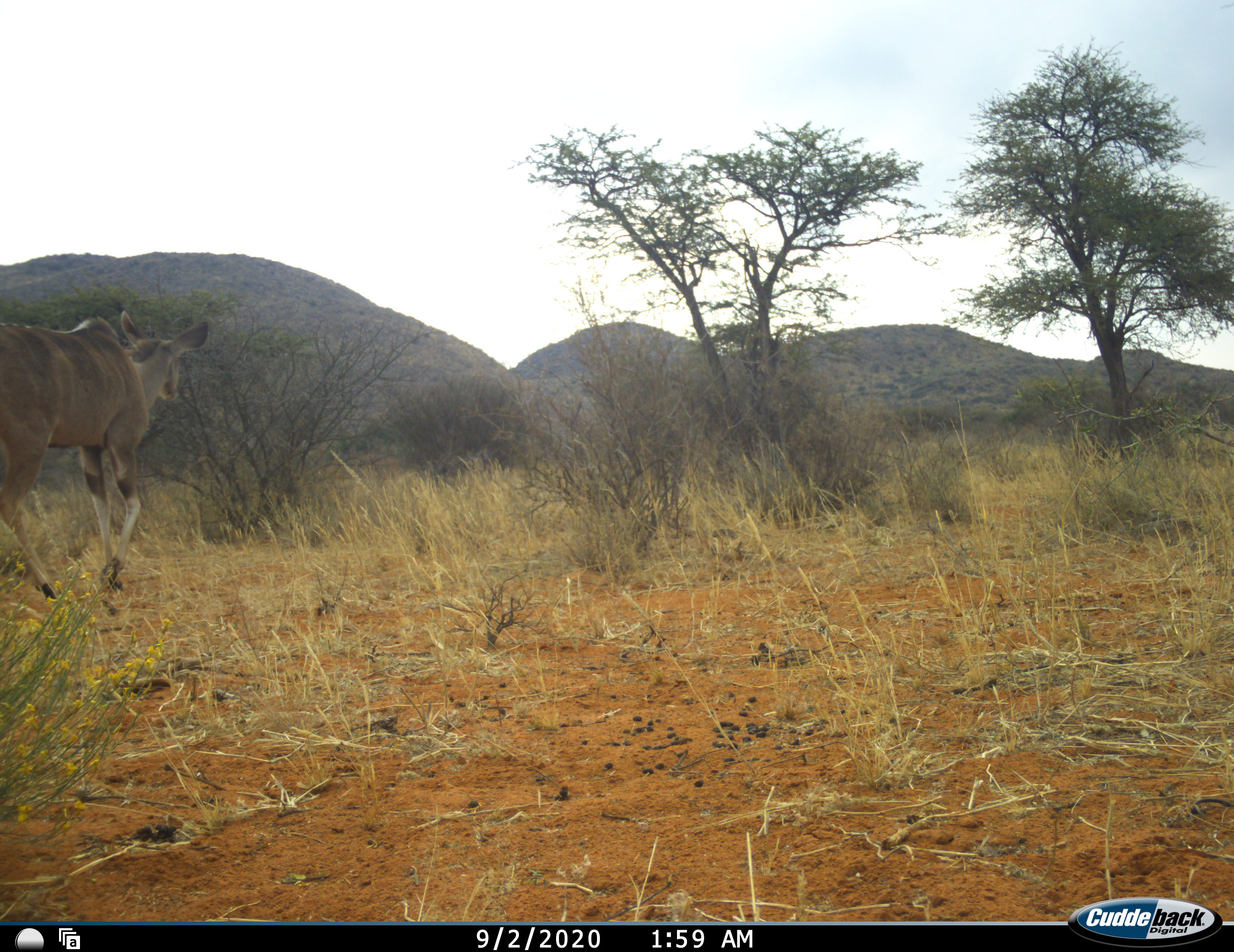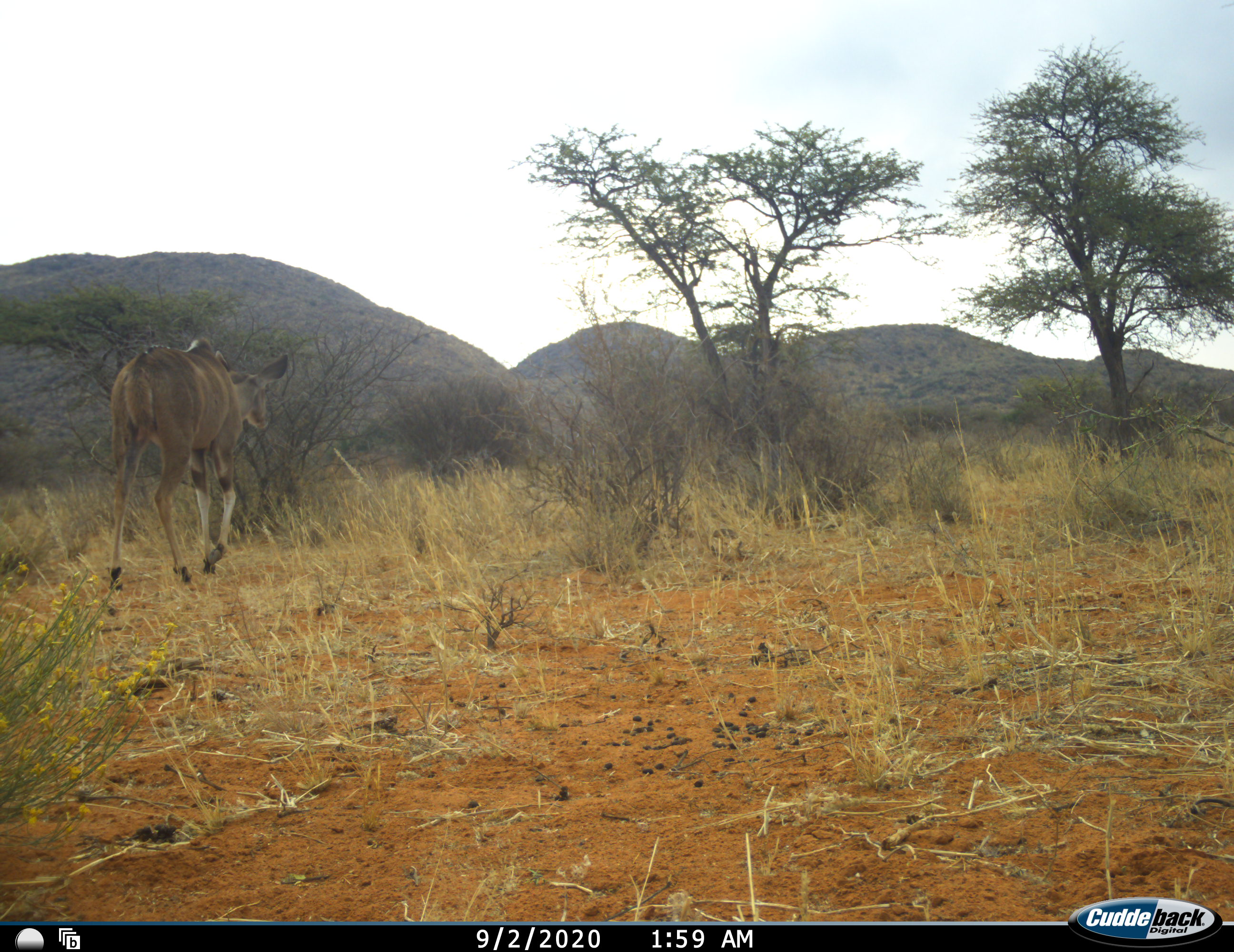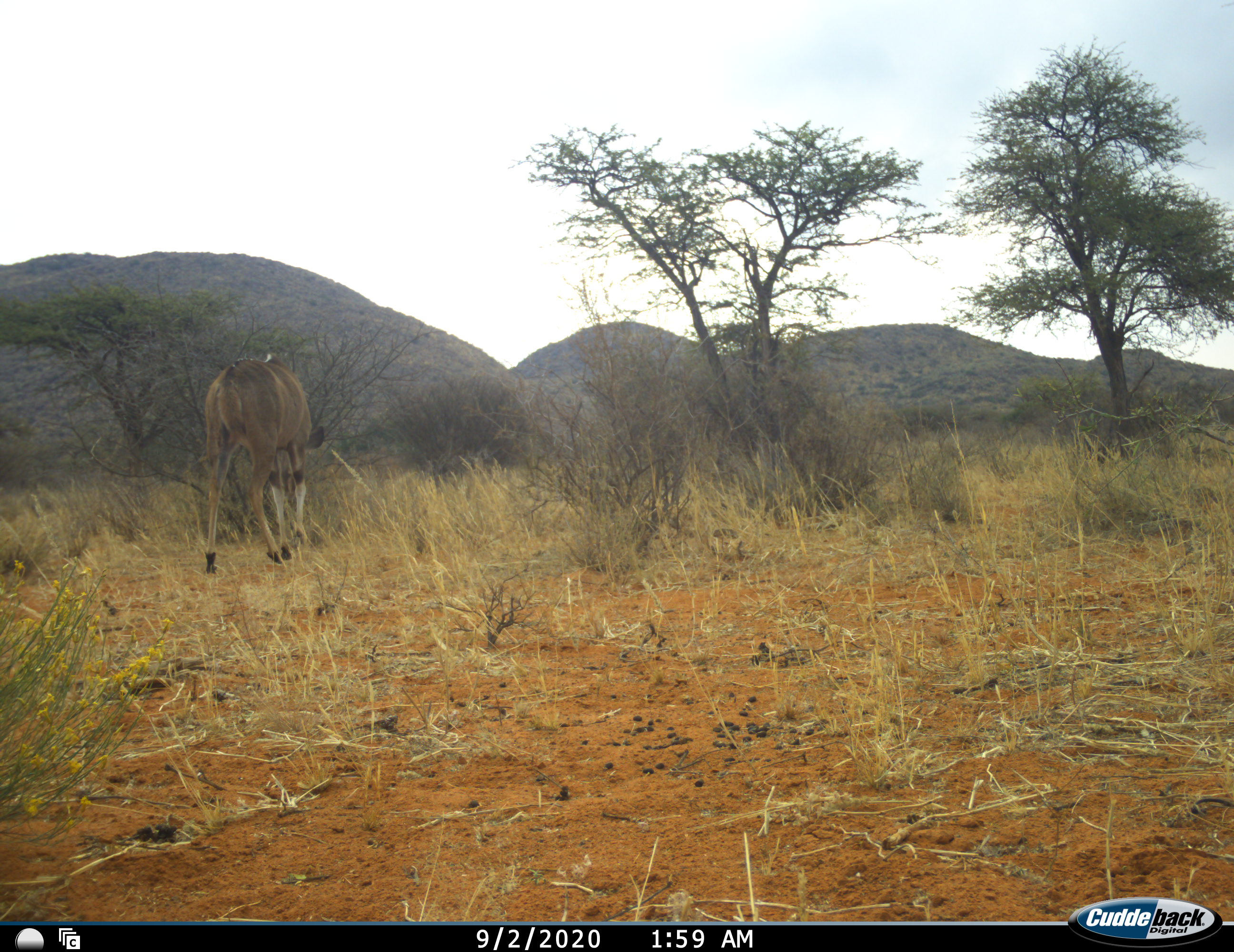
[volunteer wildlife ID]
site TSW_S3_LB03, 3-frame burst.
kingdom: Animalia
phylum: Chordata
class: Mammalia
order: Artiodactyla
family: Bovidae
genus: Tragelaphus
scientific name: Tragelaphus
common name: kudu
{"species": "kudu (Tragelaphus)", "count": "1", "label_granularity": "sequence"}